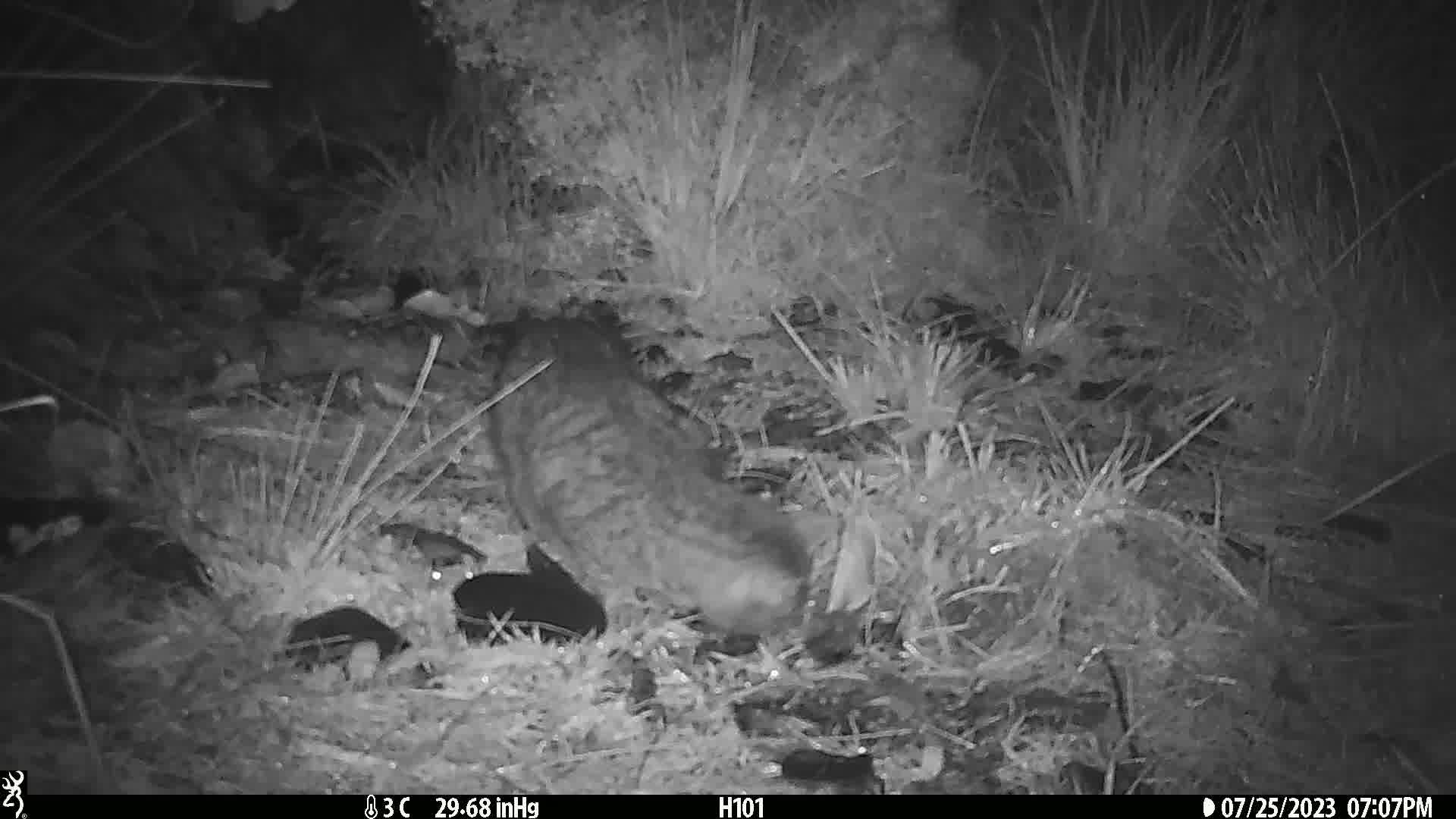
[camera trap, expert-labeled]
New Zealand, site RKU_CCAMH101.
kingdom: Animalia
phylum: Chordata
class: Mammalia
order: Carnivora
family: Felidae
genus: Felis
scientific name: Felis catus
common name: domestic cat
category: cat